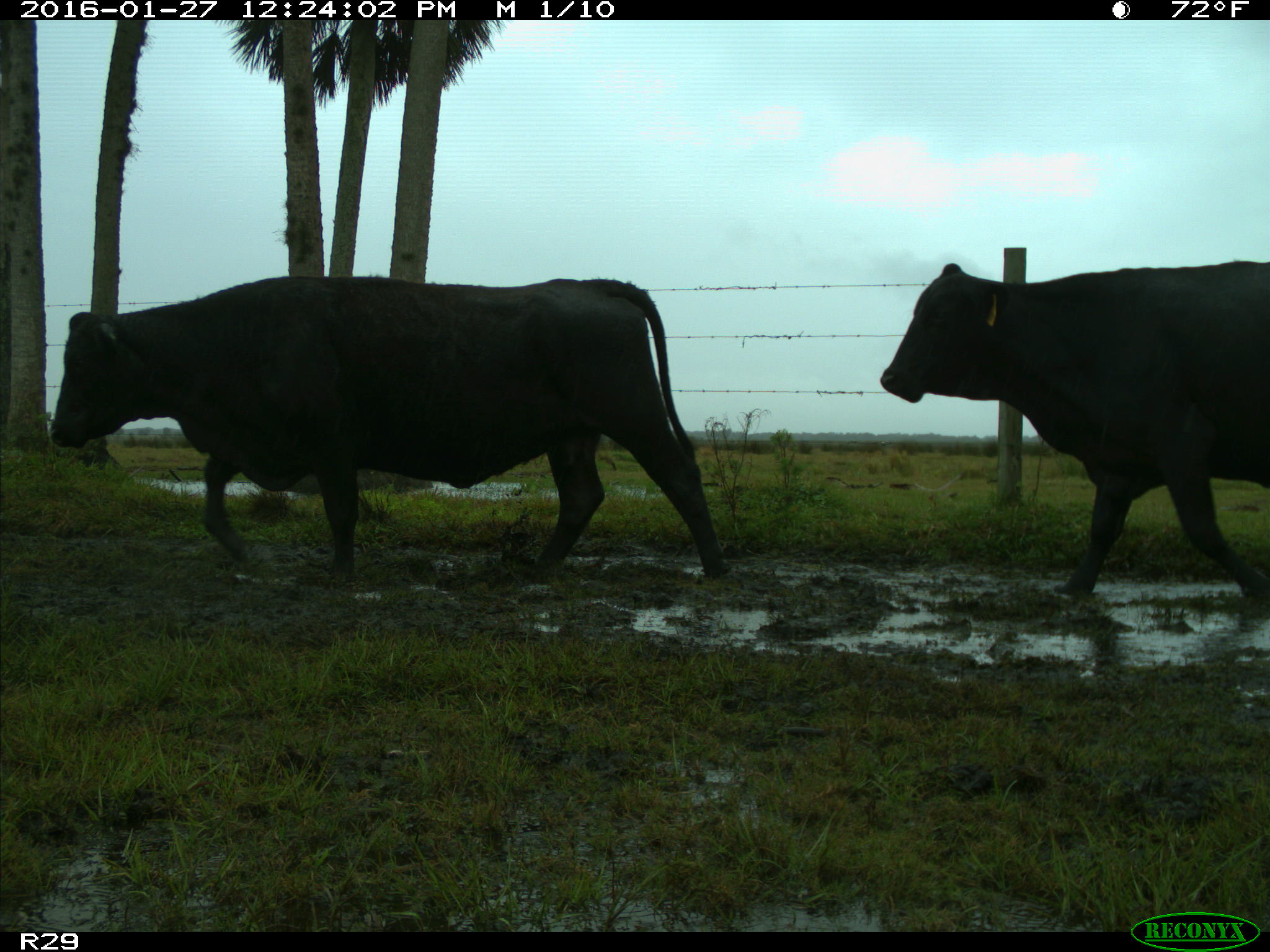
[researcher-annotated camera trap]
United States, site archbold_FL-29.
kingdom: Animalia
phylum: Chordata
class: Mammalia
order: Artiodactyla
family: Bovidae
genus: Bos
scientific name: Bos taurus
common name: domestic cow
Bos taurus (domestic cow).